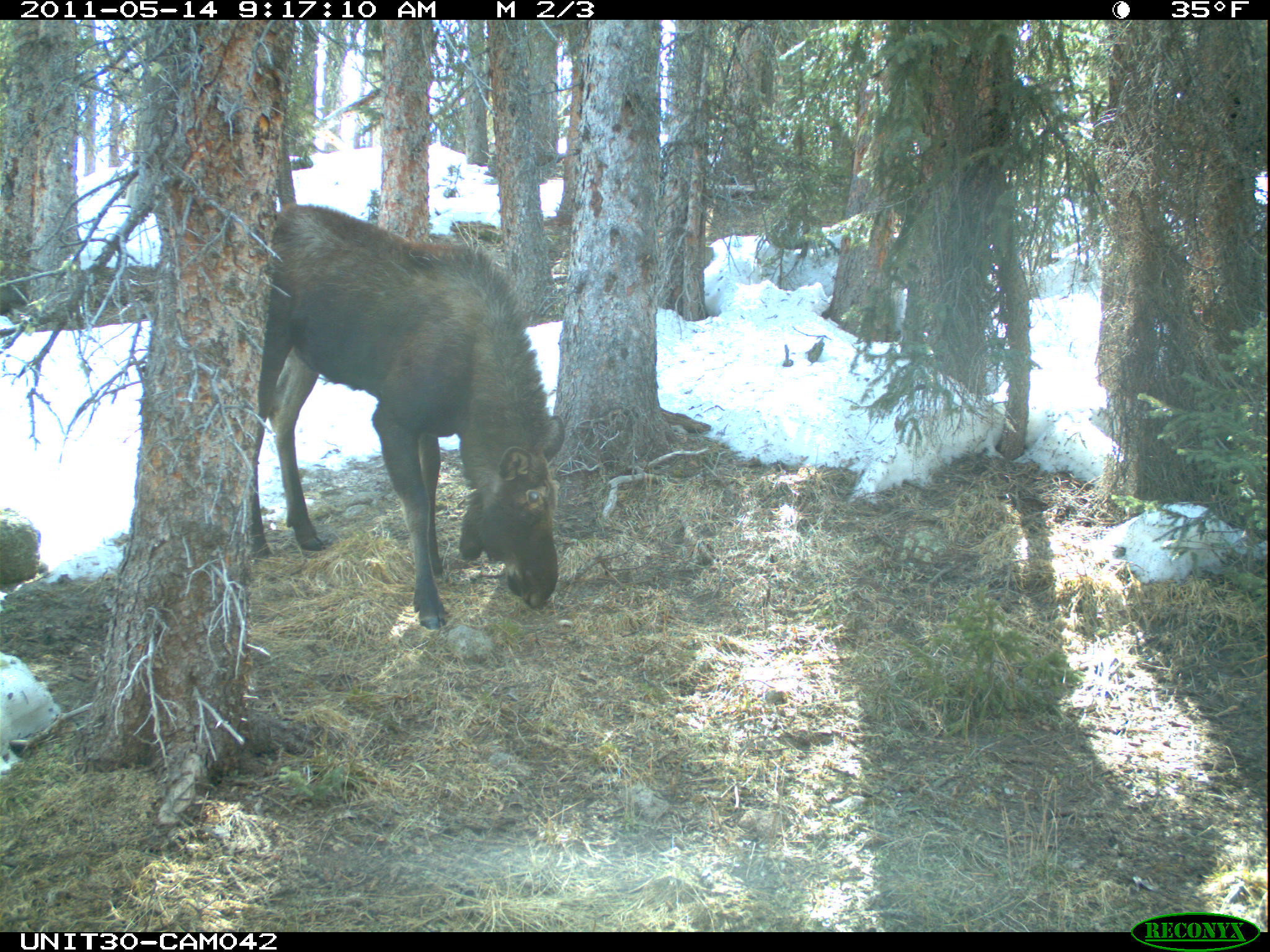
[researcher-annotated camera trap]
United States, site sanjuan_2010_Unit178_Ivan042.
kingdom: Animalia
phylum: Chordata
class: Mammalia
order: Artiodactyla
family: Cervidae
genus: Alces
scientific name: Alces alces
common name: moose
Alces alces (moose).